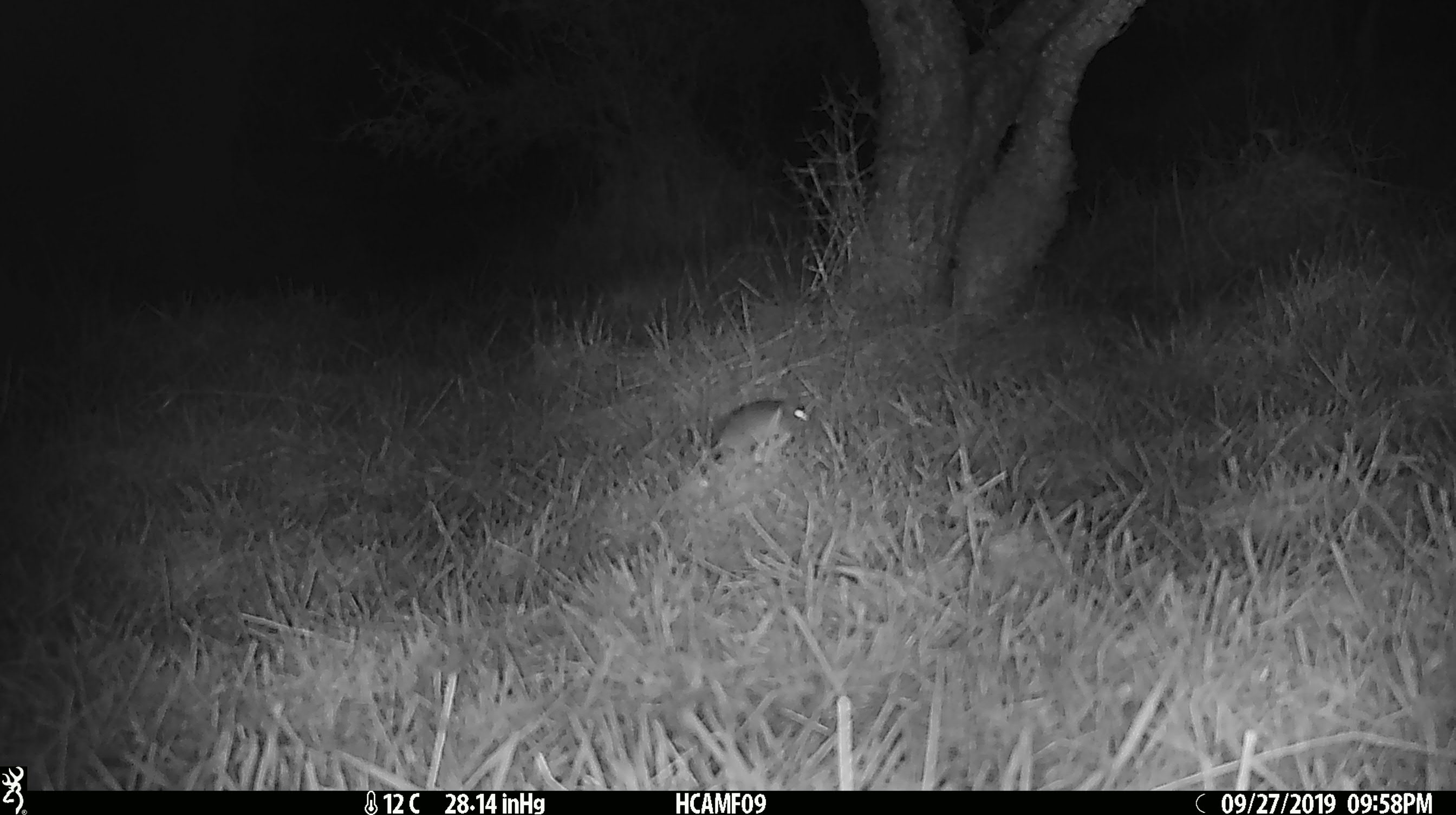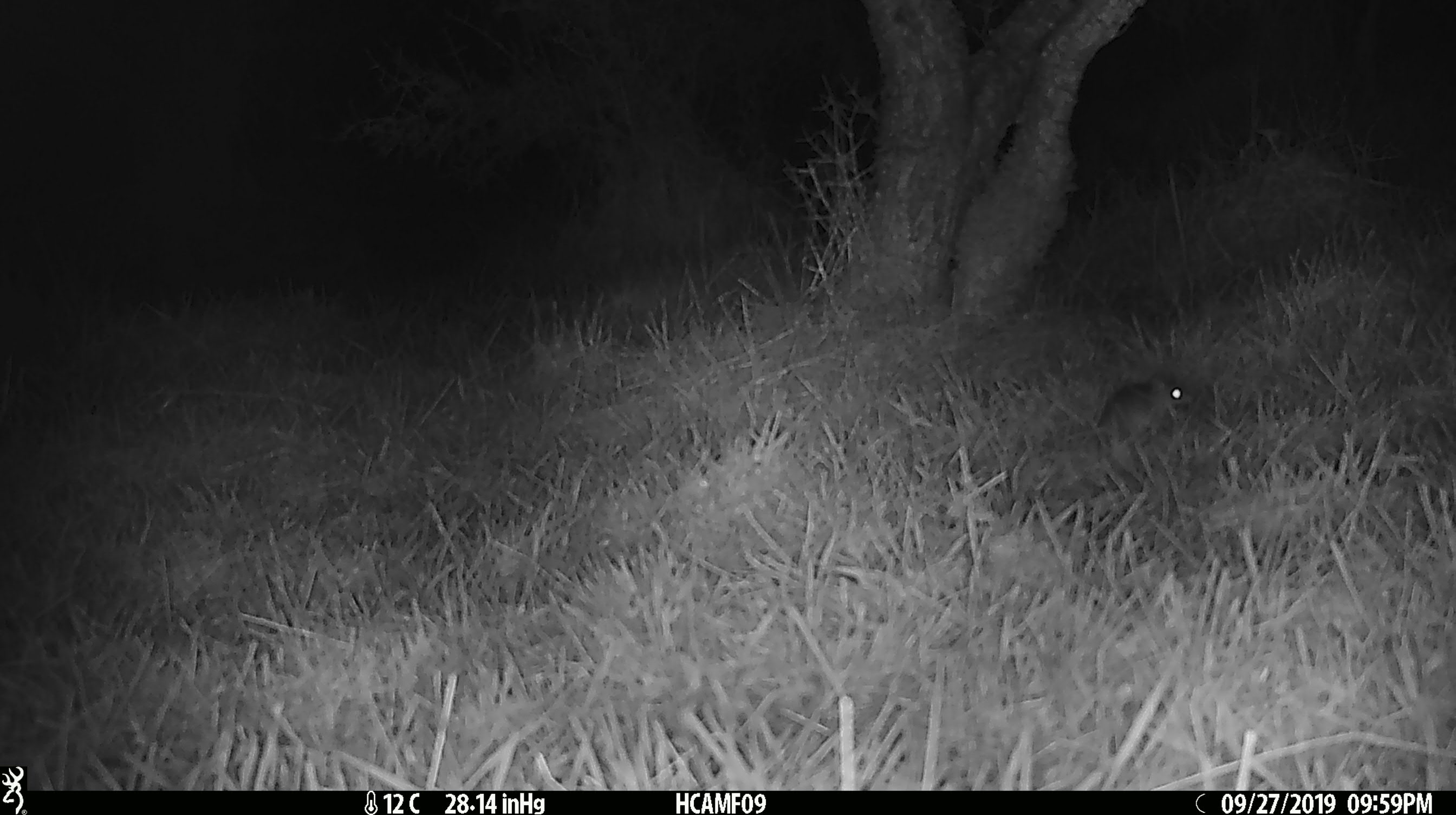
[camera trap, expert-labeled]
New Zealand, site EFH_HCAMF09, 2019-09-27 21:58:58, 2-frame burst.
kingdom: Animalia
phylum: Chordata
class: Mammalia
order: Rodentia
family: Muridae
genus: Mus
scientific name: Mus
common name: mouse